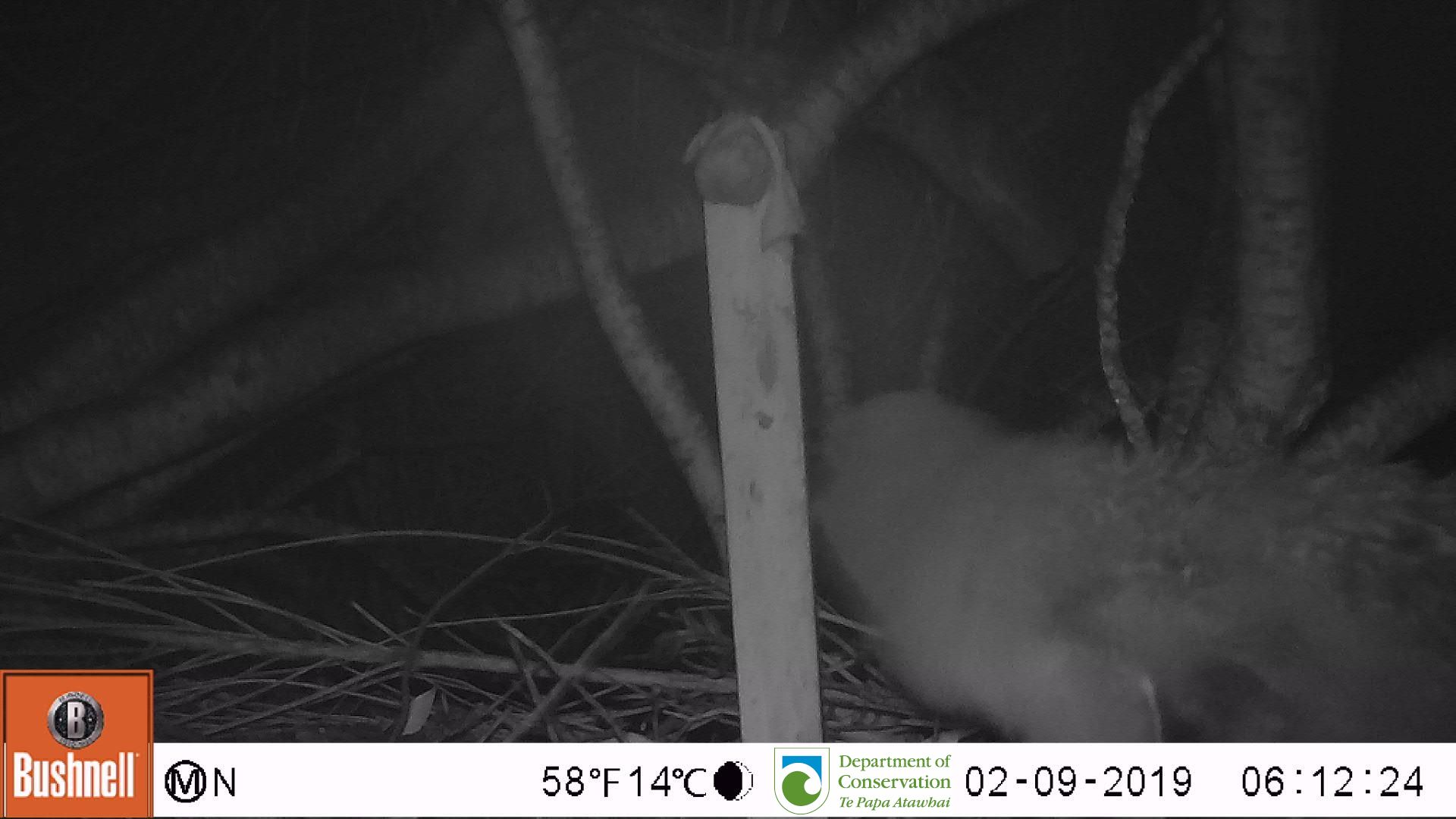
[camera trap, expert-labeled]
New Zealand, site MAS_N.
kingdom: Animalia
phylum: Chordata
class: Aves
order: Sphenisciformes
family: Spheniscidae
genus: Megadyptes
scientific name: Megadyptes antipodes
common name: yellow-eyed penguin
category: yellow eyed penguin